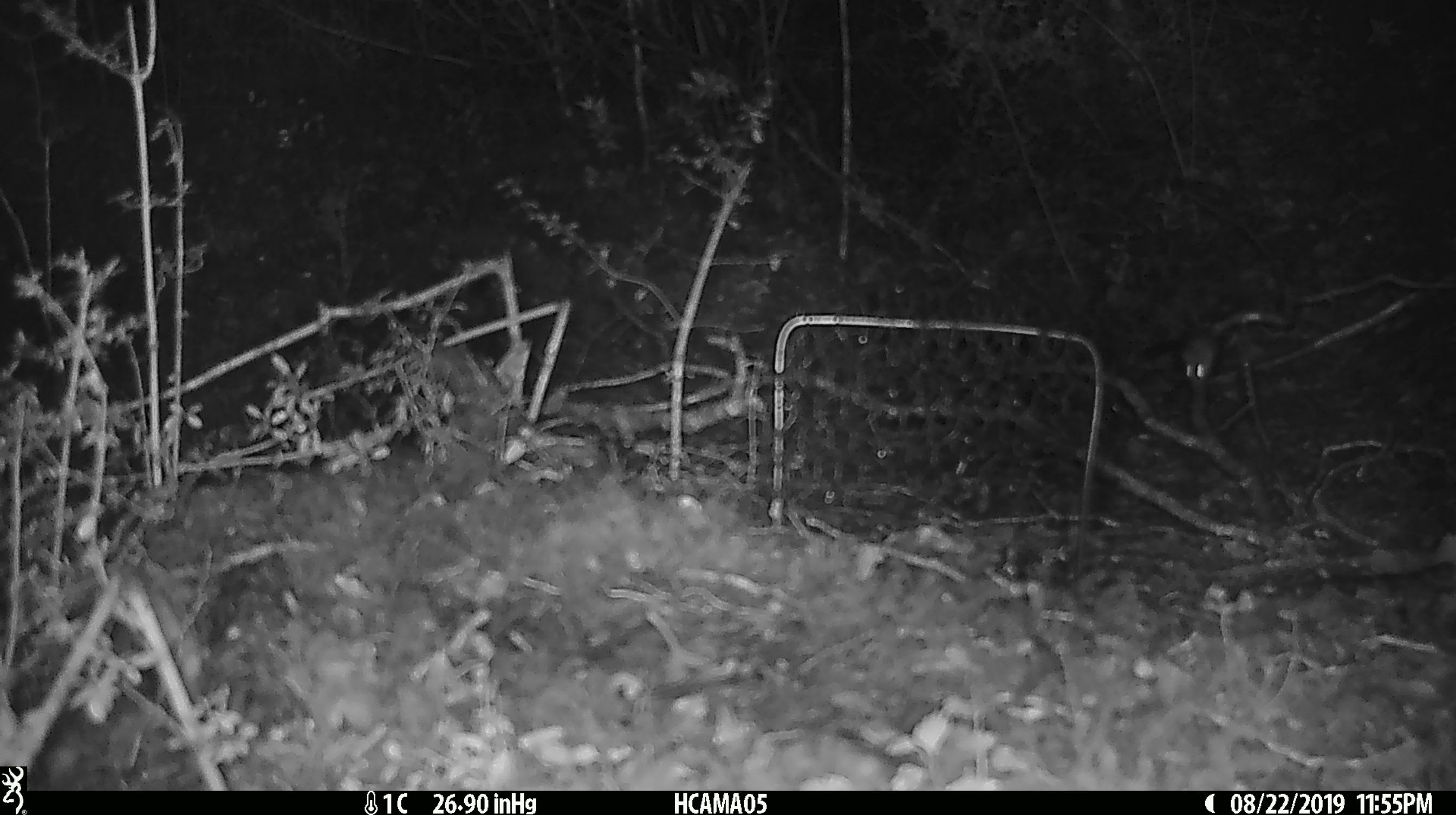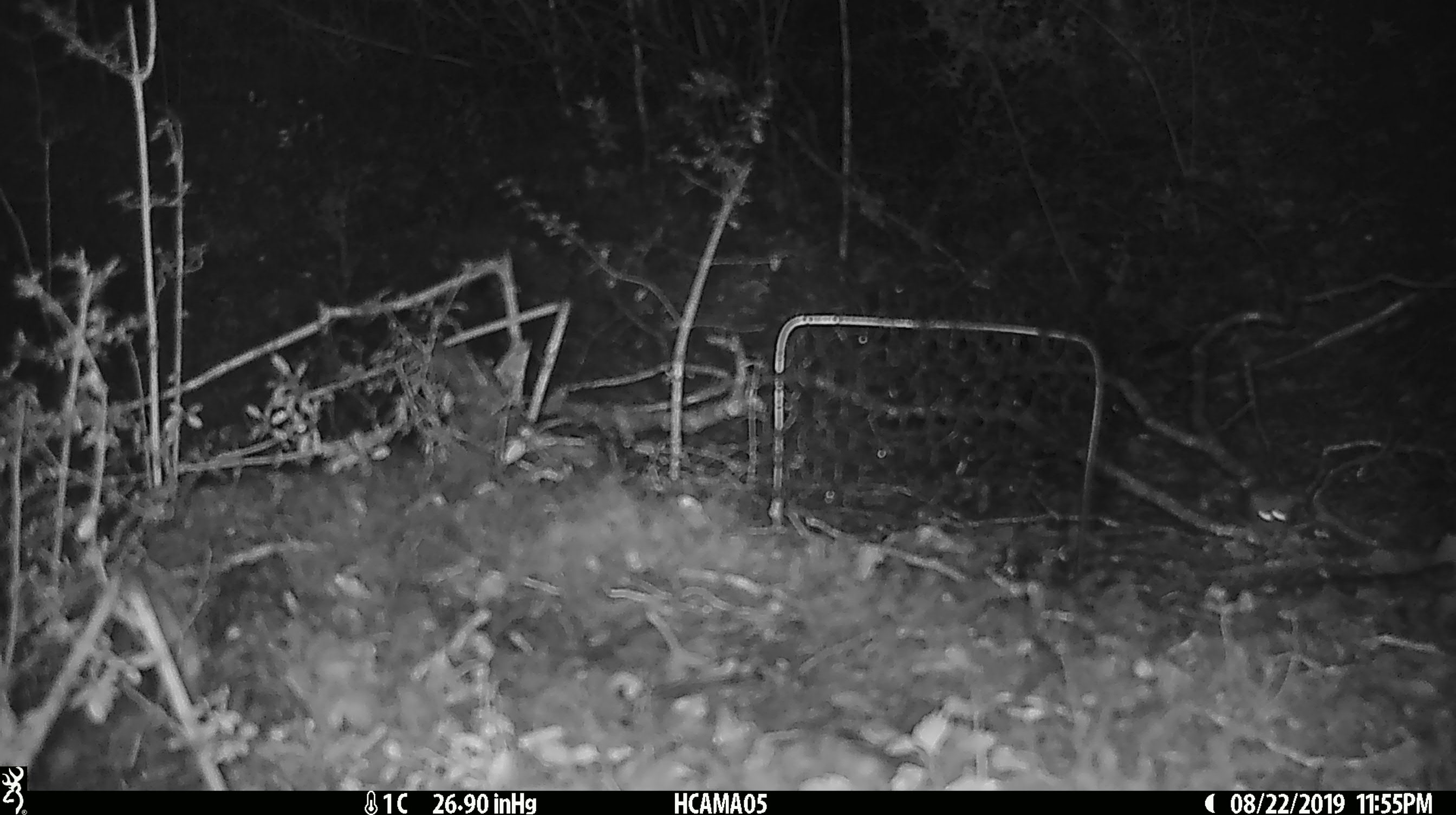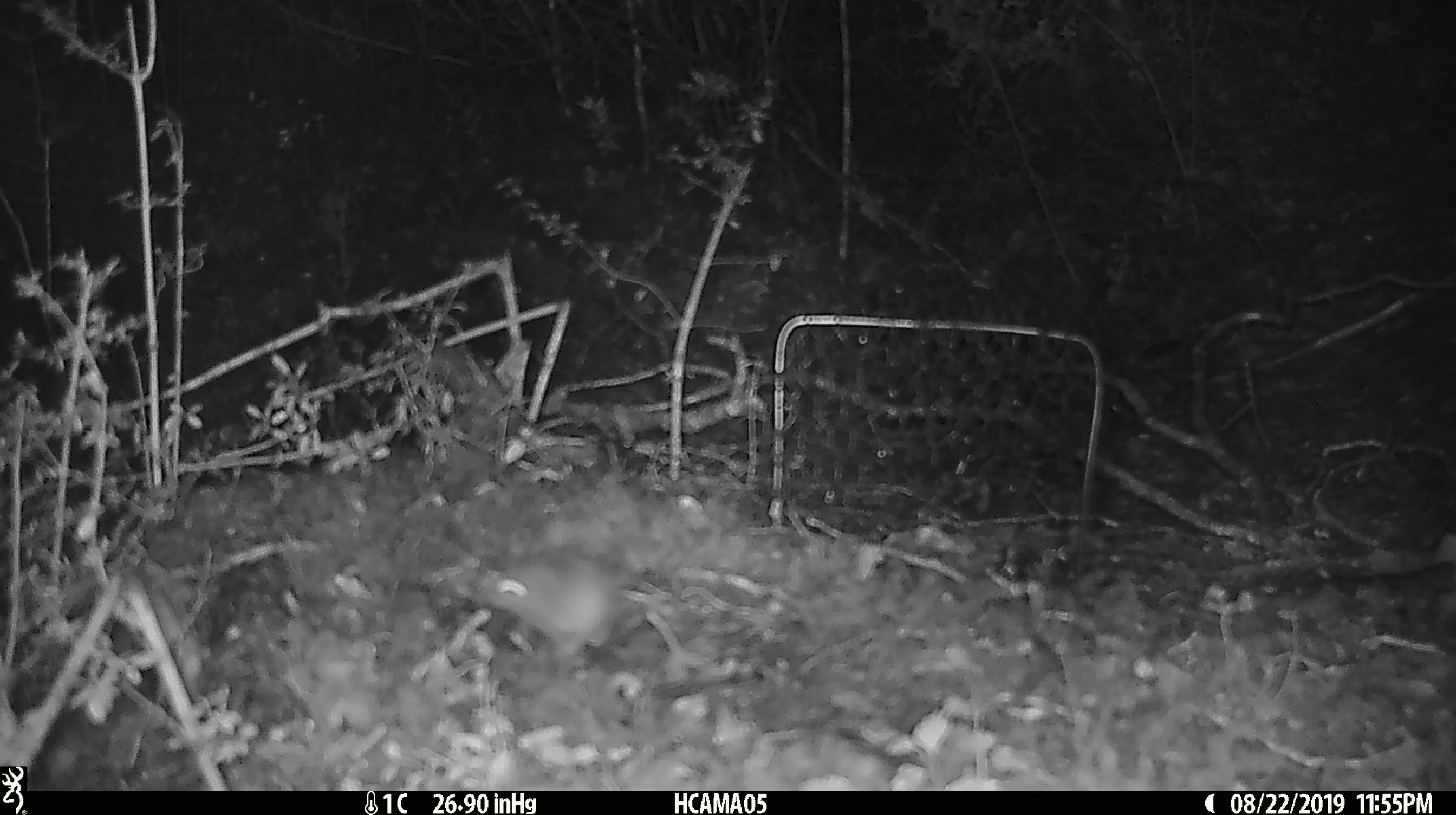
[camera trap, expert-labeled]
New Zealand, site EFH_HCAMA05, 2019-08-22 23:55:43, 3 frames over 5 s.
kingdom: Animalia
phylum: Chordata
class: Mammalia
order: Rodentia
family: Muridae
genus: Mus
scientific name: Mus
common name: mouse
Mouse (Mus).